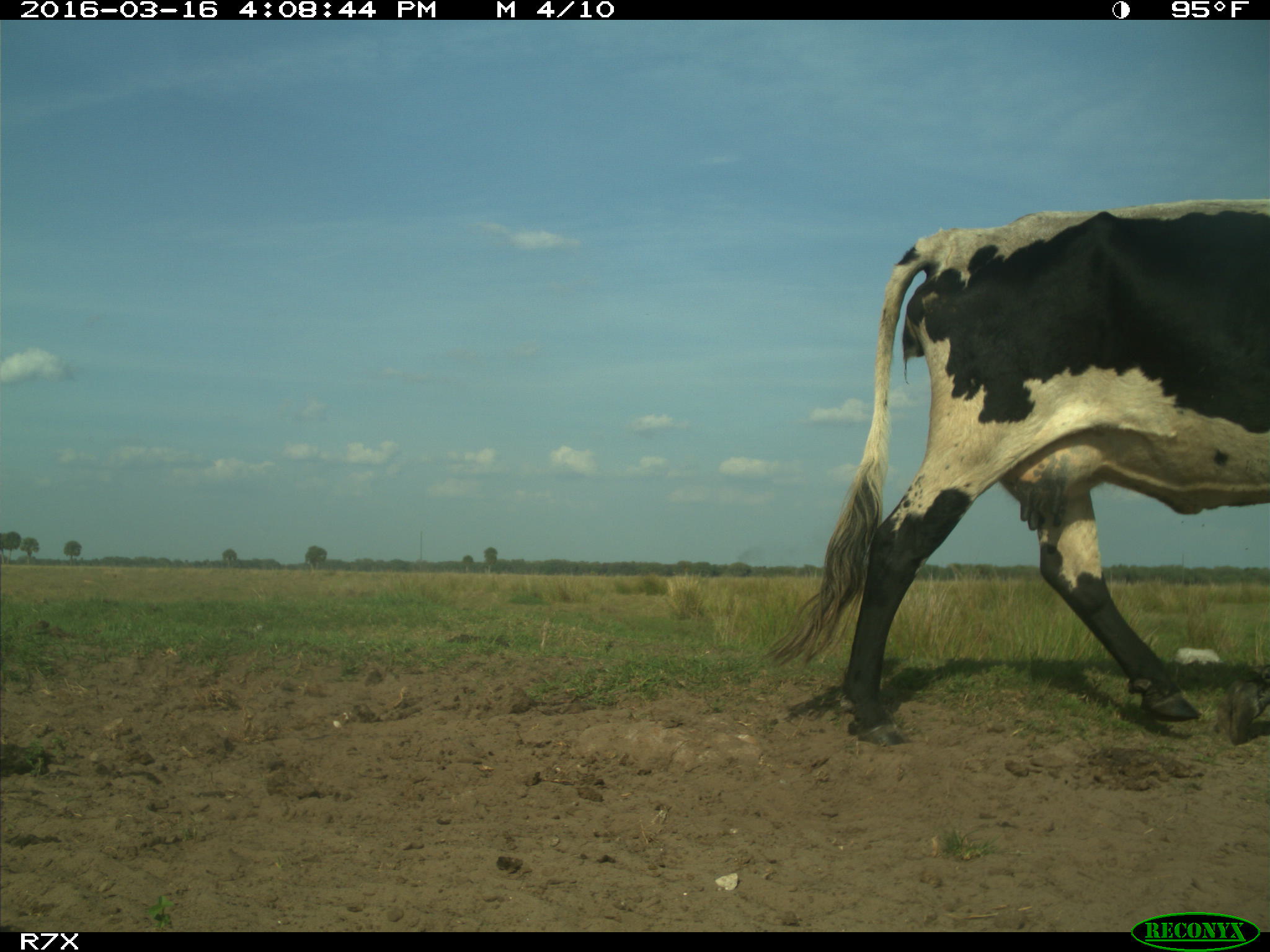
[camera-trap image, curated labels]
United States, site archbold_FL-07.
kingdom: Animalia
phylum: Chordata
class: Mammalia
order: Artiodactyla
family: Bovidae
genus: Bos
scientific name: Bos taurus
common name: domestic cow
Bos taurus (domestic cow).